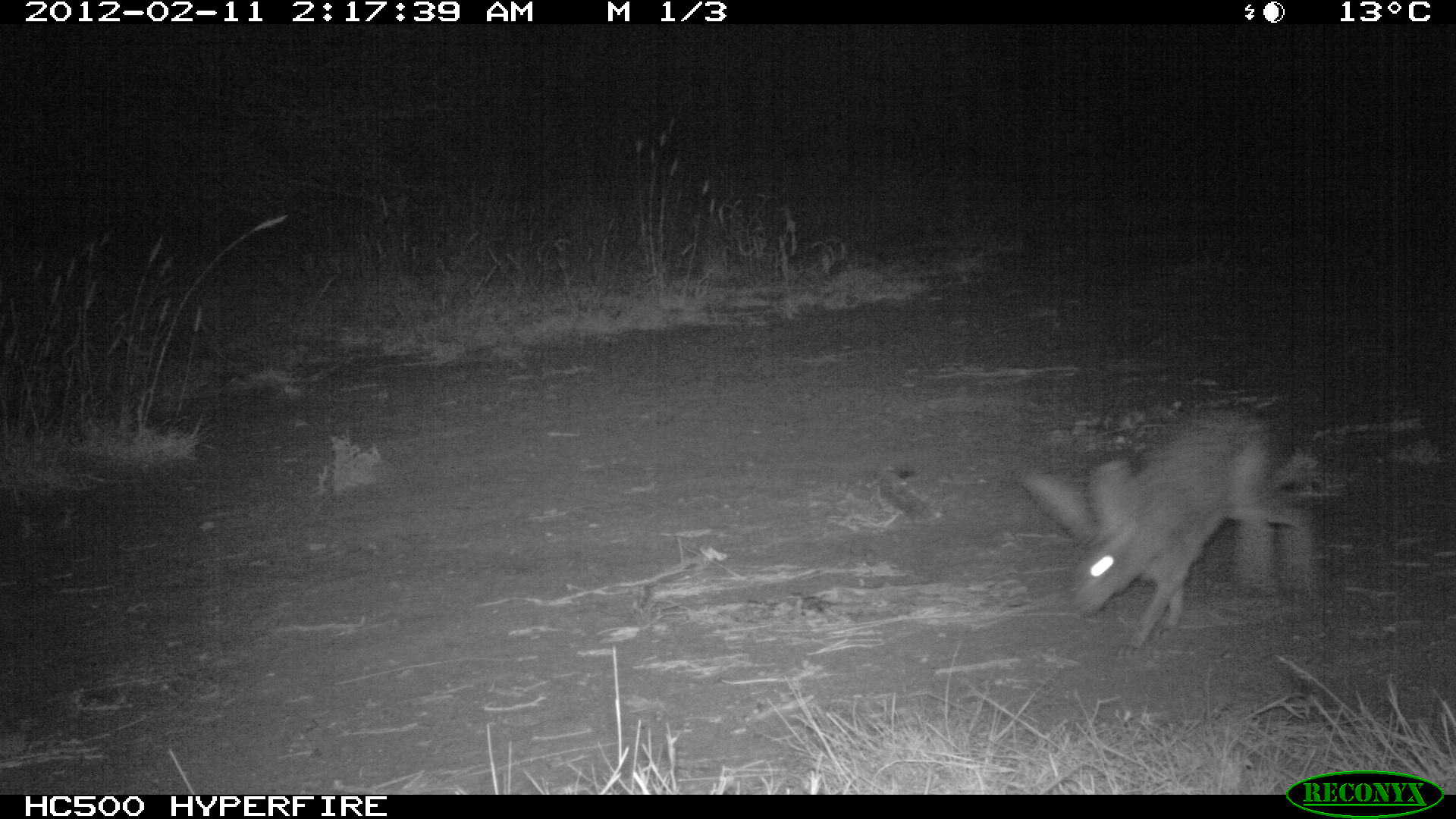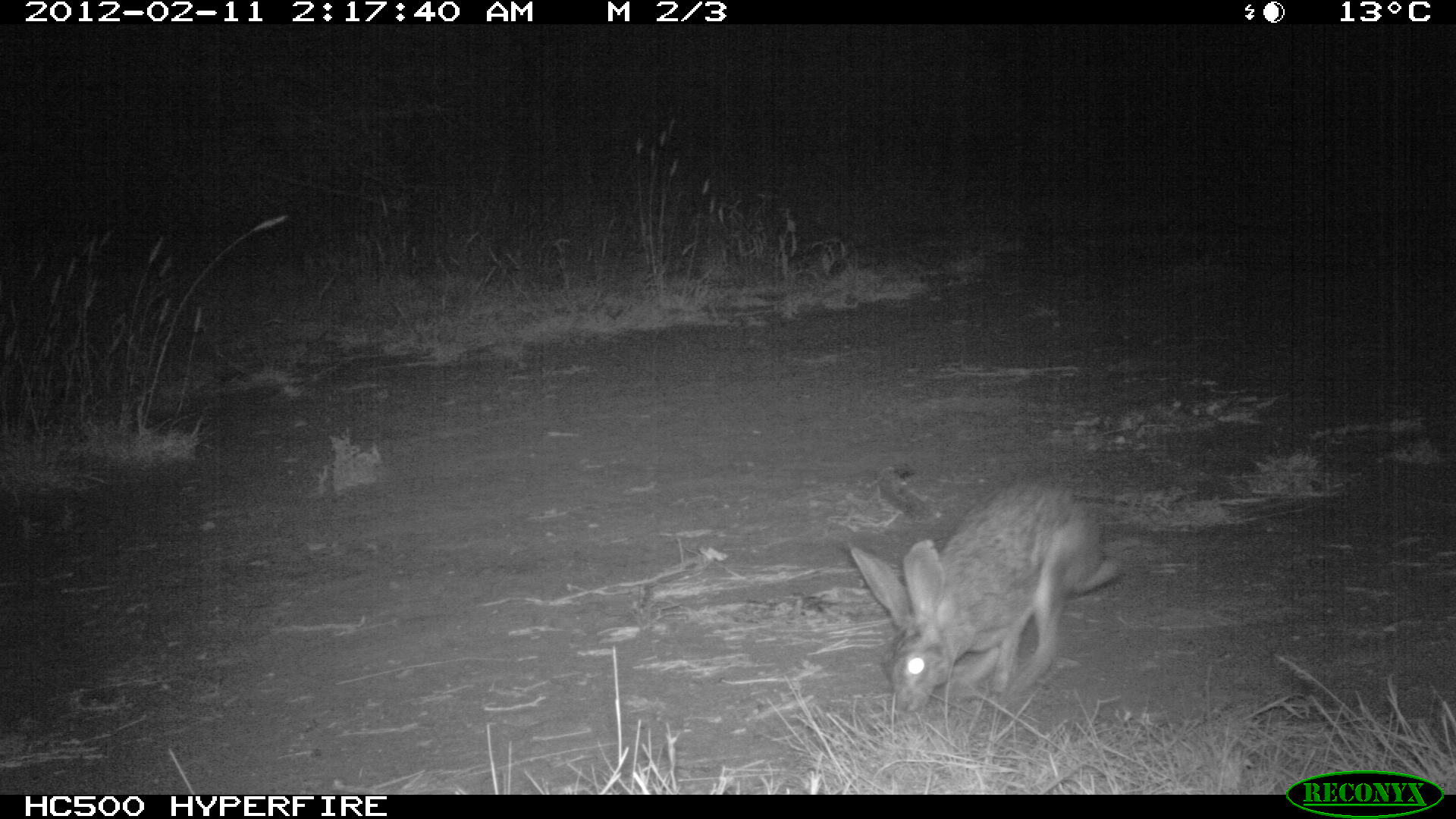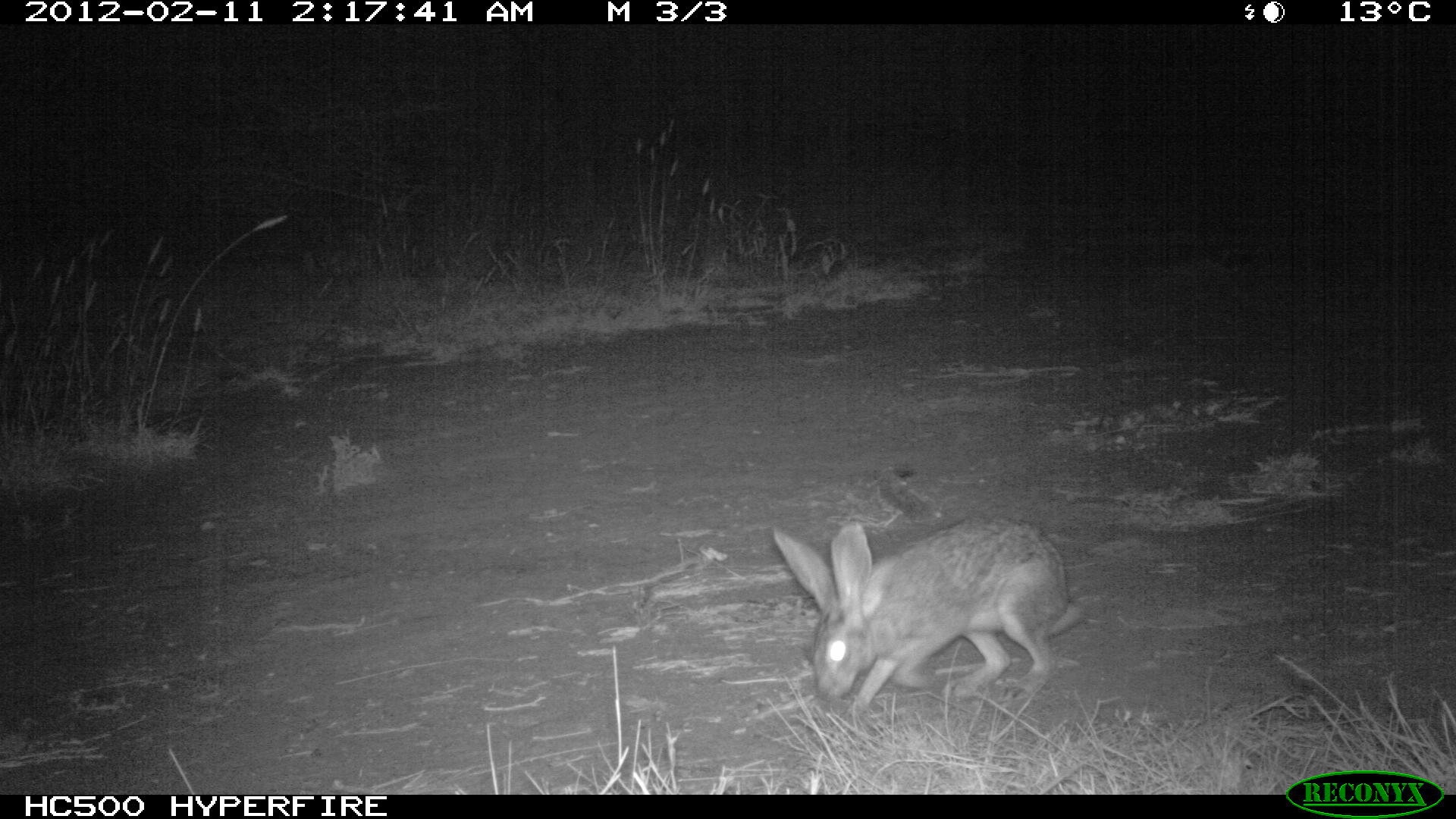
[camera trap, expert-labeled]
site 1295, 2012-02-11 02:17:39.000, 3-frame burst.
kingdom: Animalia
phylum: Chordata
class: Mammalia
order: Lagomorpha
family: Leporidae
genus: Lepus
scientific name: Lepus saxatilis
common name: scrub hare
Lepus saxatilis (scrub hare), count 1.